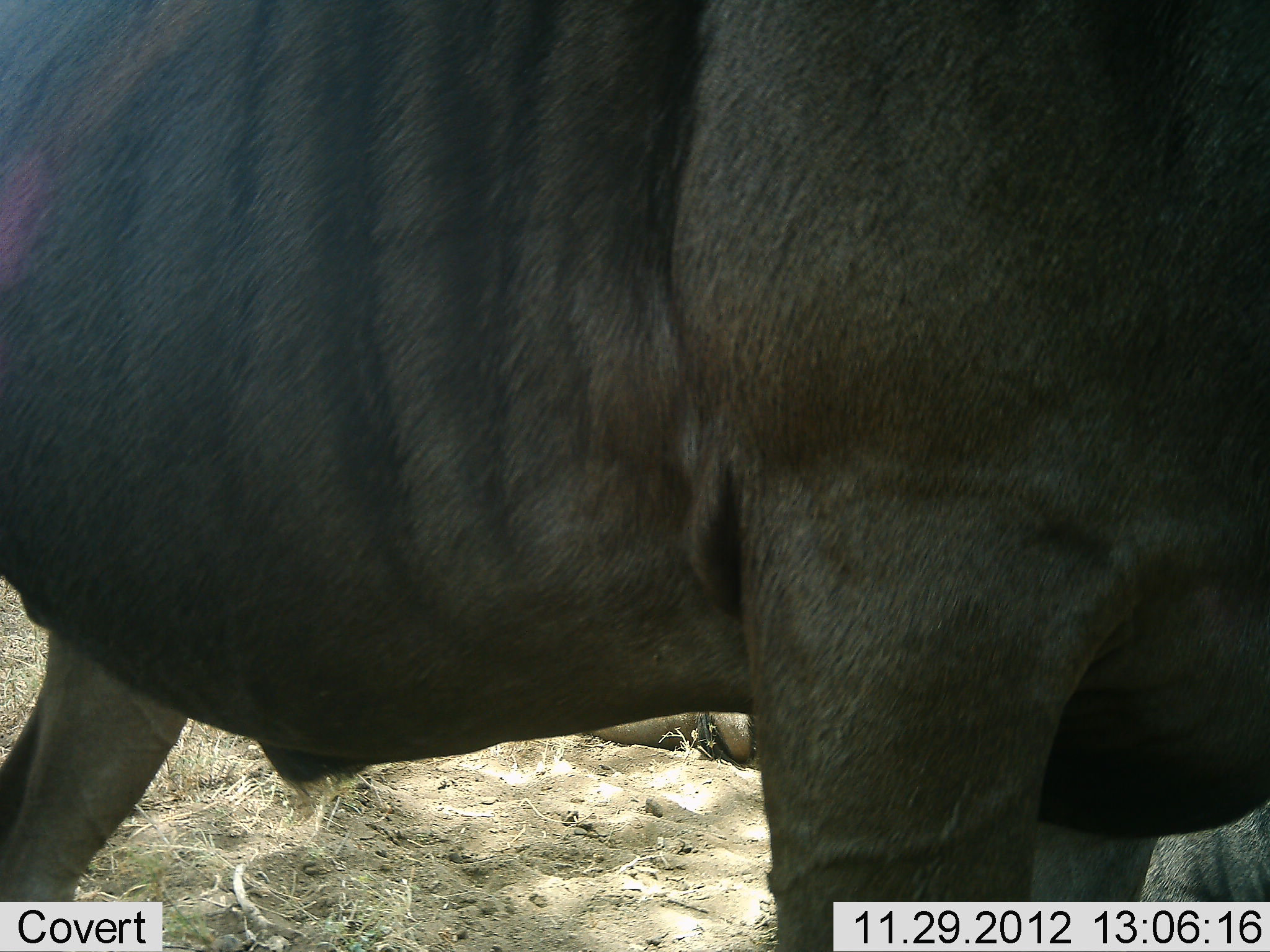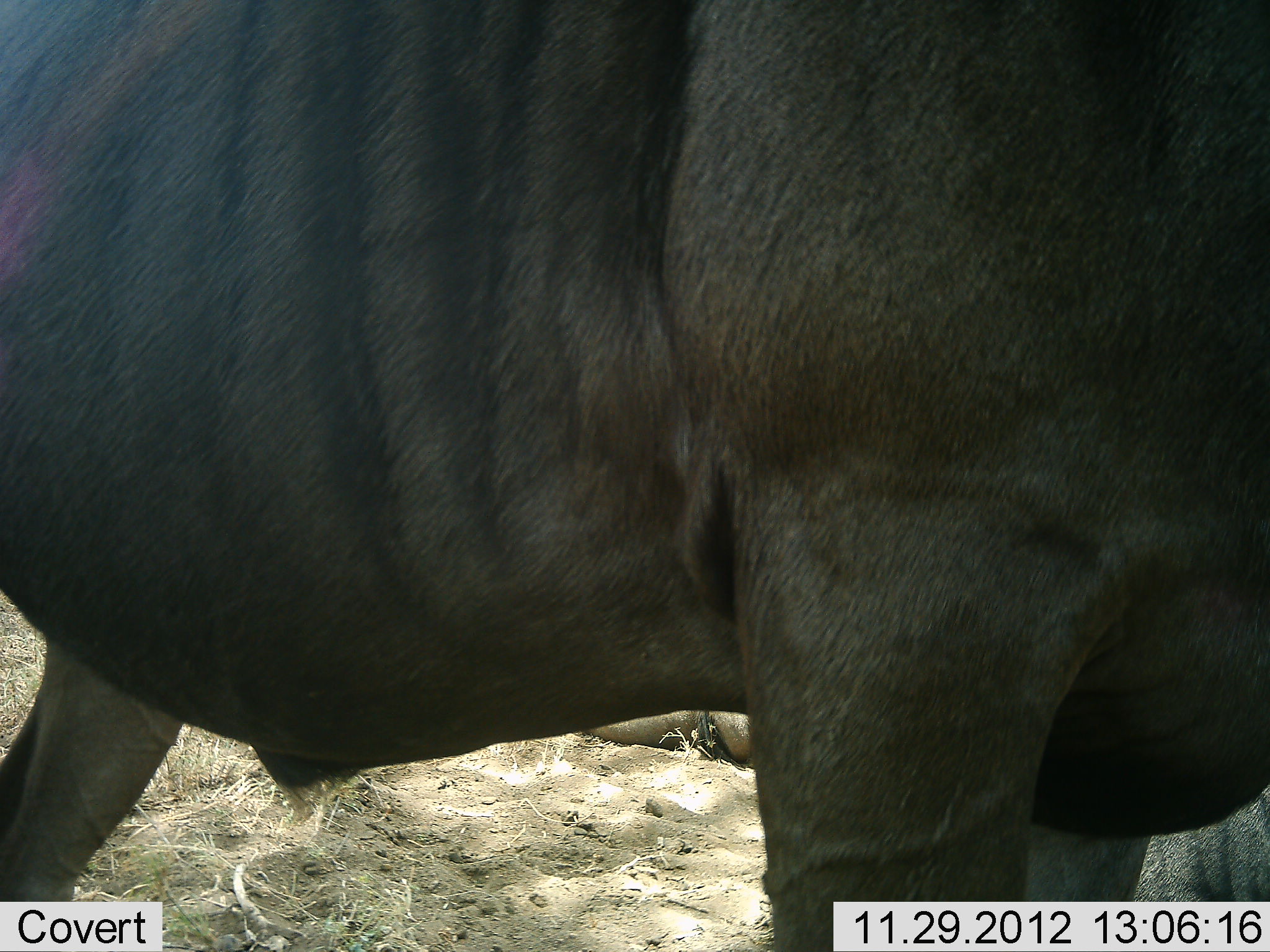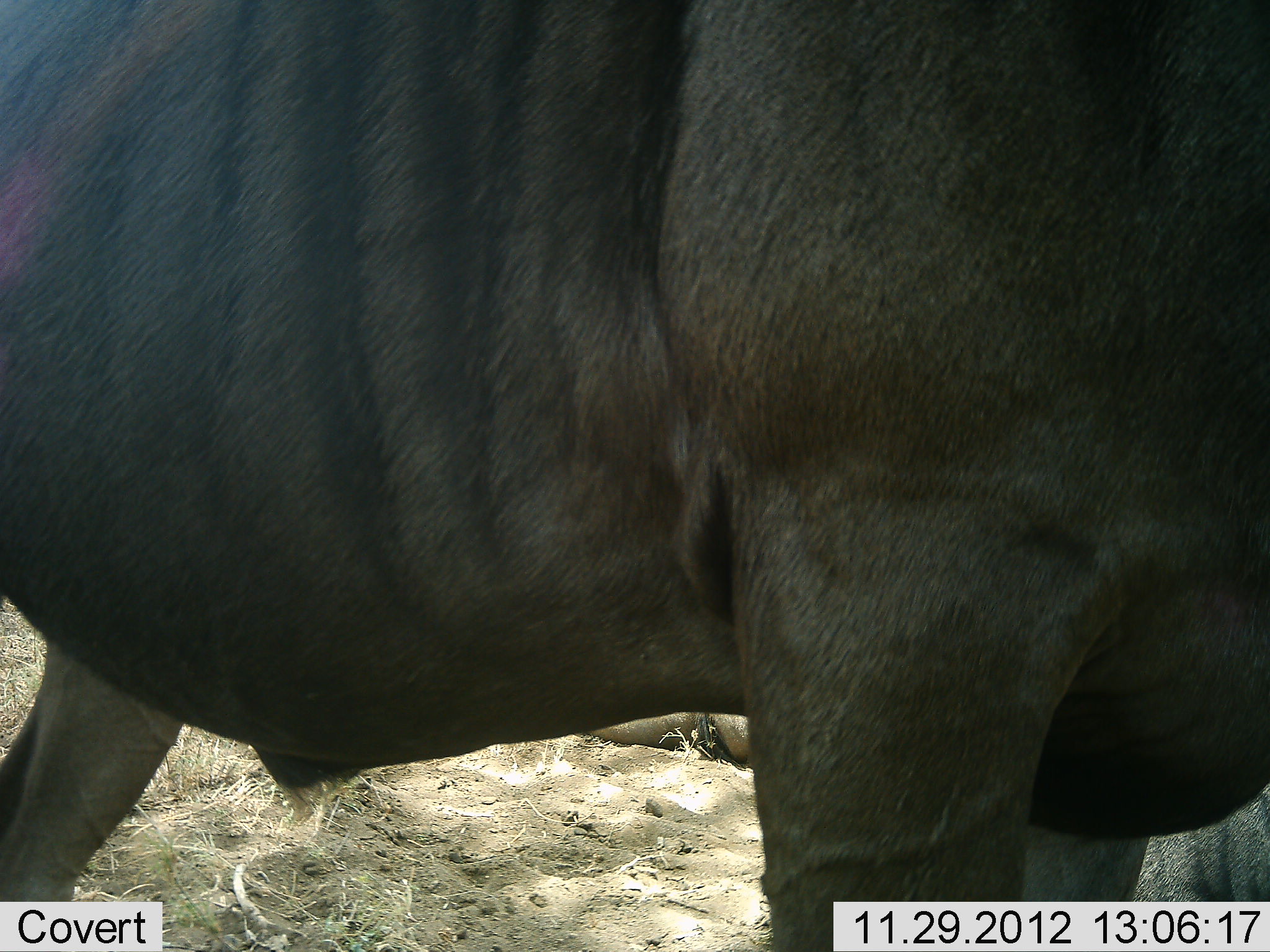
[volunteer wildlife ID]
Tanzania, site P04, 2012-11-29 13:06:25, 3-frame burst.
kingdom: Animalia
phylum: Chordata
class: Mammalia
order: Artiodactyla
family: Bovidae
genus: Connochaetes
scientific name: Connochaetes taurinus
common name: blue wildebeest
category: wildebeest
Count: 2.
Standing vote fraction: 100%.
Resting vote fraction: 60%.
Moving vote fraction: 0%.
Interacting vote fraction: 0%.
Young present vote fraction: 0%.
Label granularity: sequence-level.